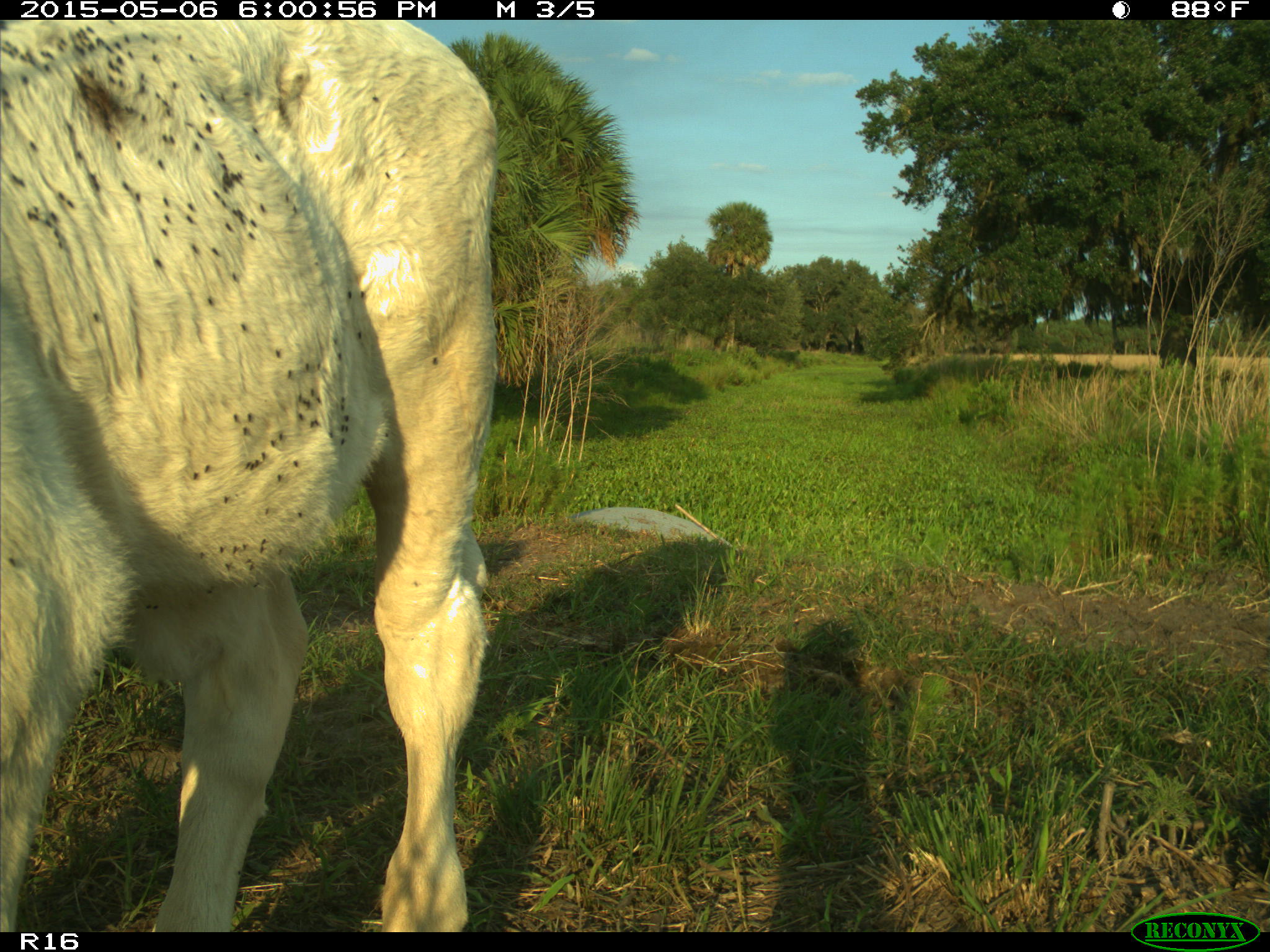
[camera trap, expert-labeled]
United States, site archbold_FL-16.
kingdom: Animalia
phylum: Chordata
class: Mammalia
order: Artiodactyla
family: Bovidae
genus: Bos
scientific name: Bos taurus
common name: domestic cow